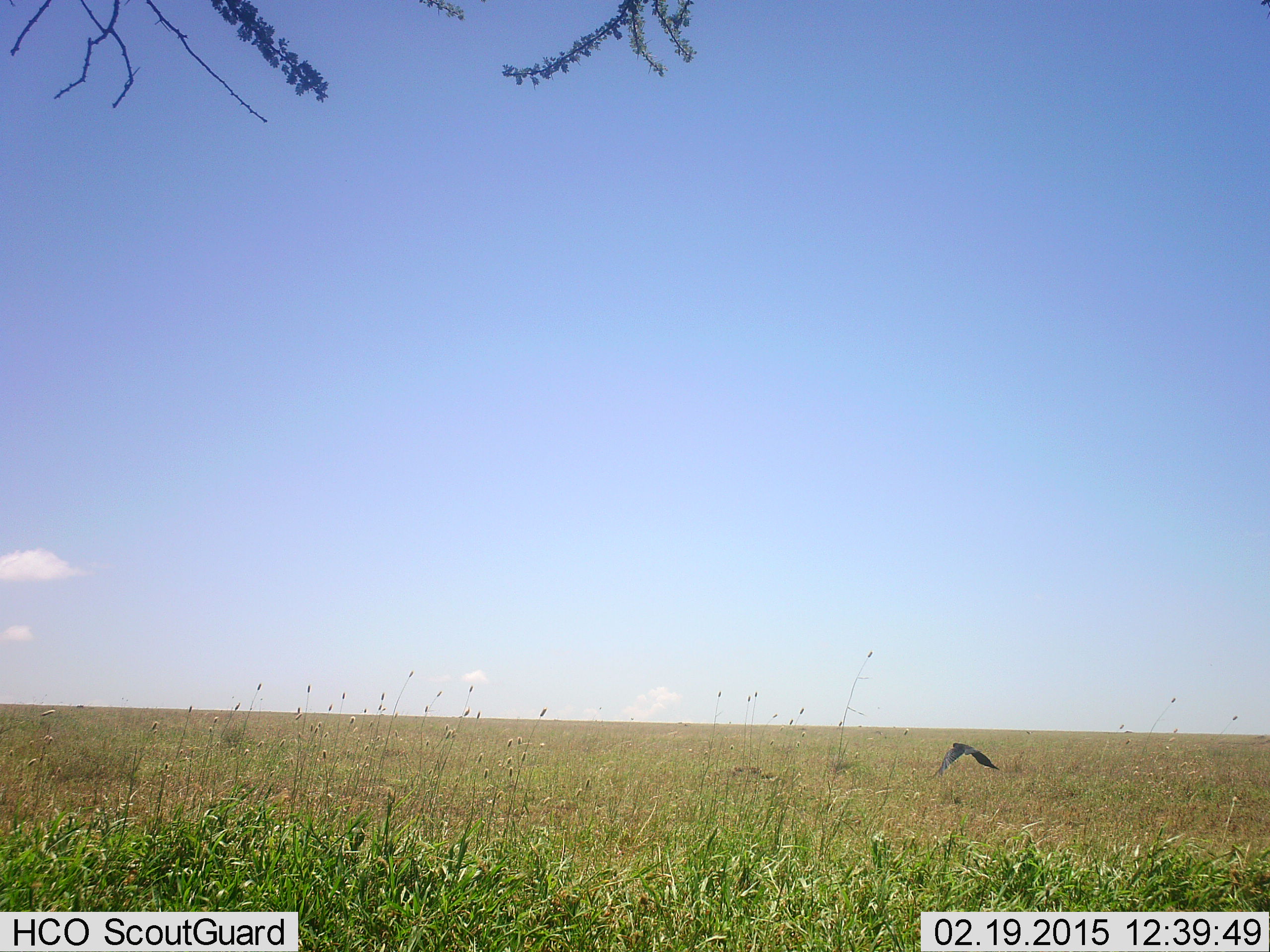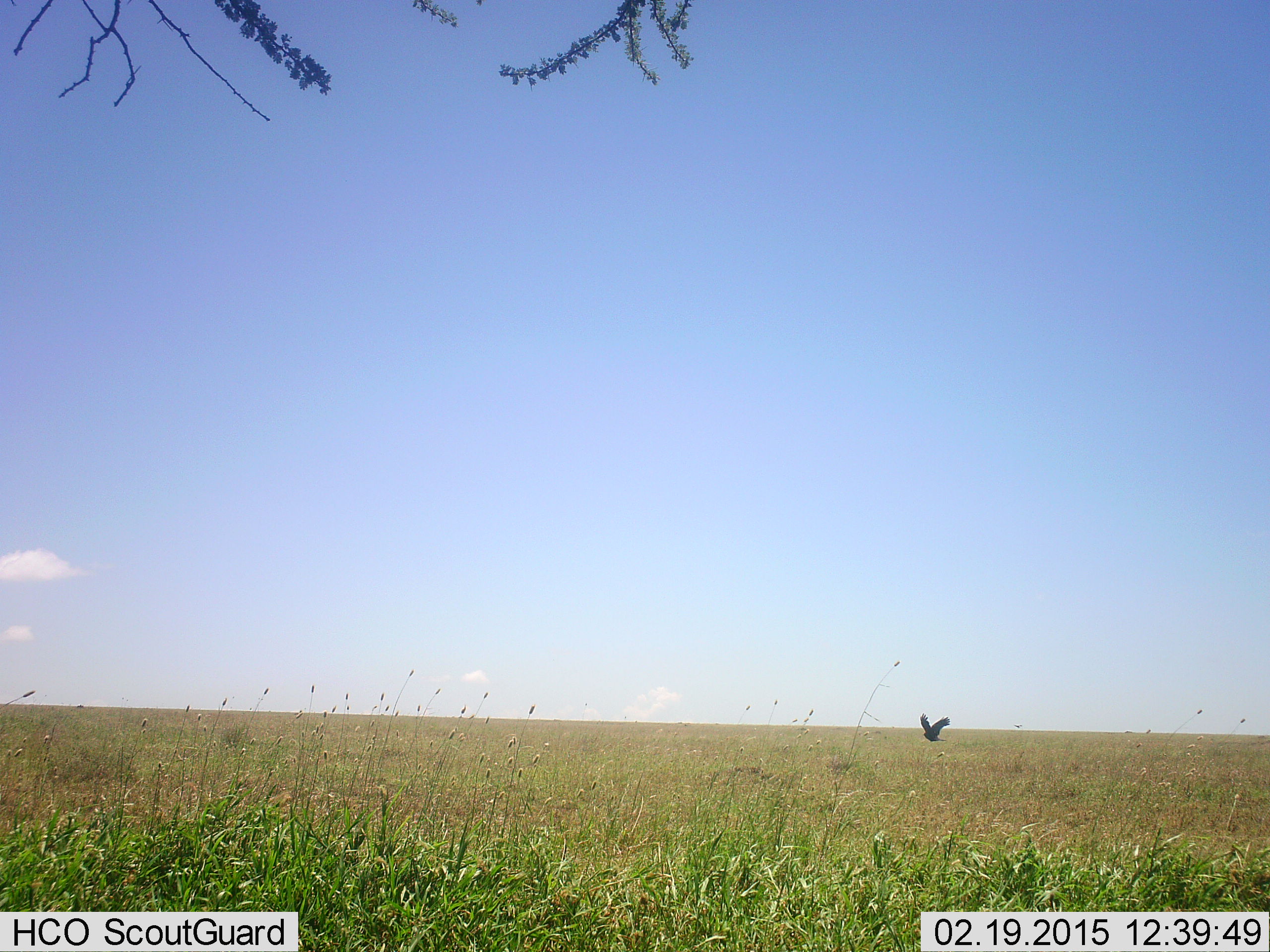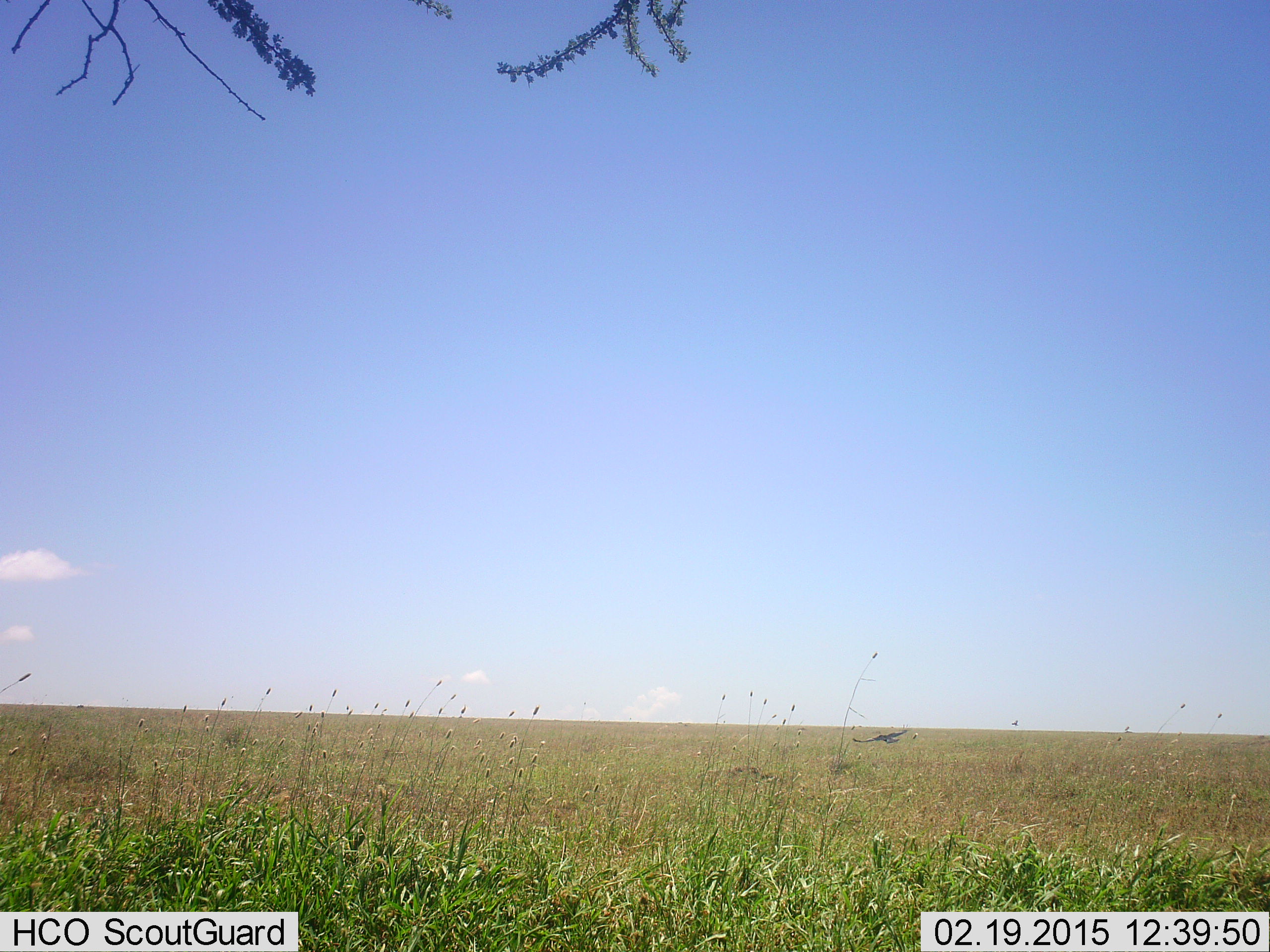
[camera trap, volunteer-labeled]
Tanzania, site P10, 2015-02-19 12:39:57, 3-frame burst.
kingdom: Animalia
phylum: Chordata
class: Aves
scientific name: Aves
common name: bird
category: otherbird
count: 1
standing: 0%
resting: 0%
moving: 100%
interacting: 0%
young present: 0%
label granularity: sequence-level